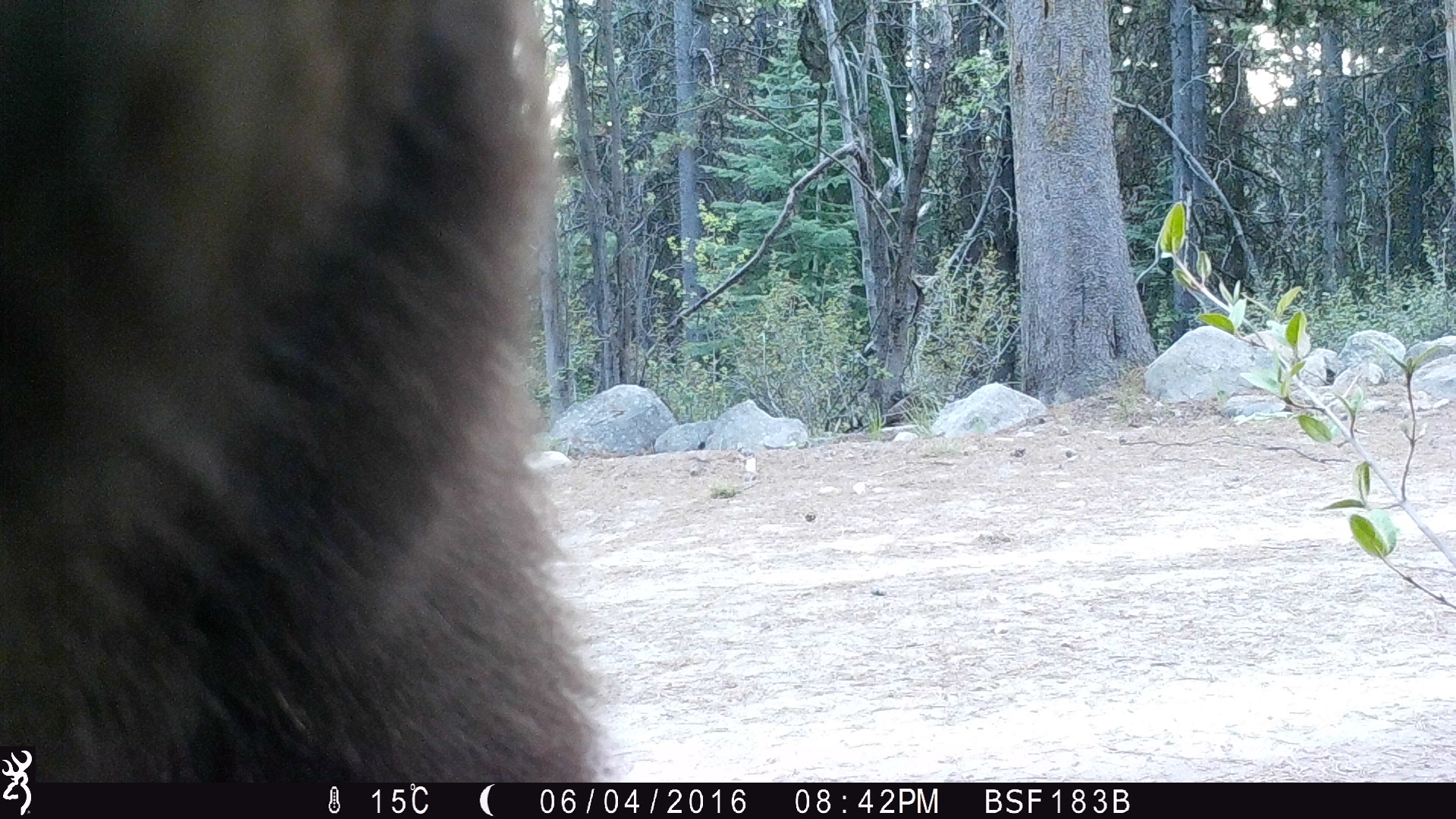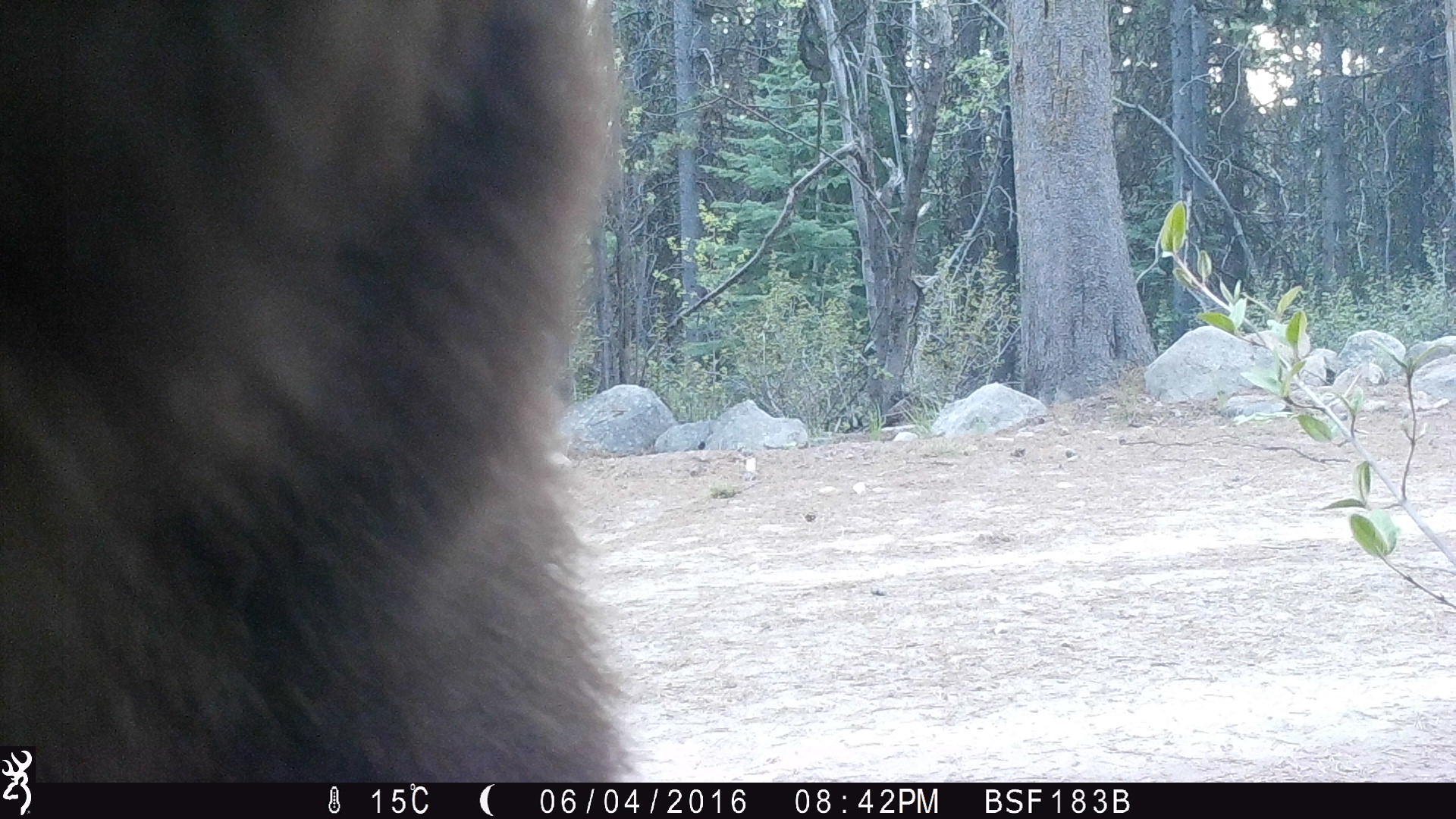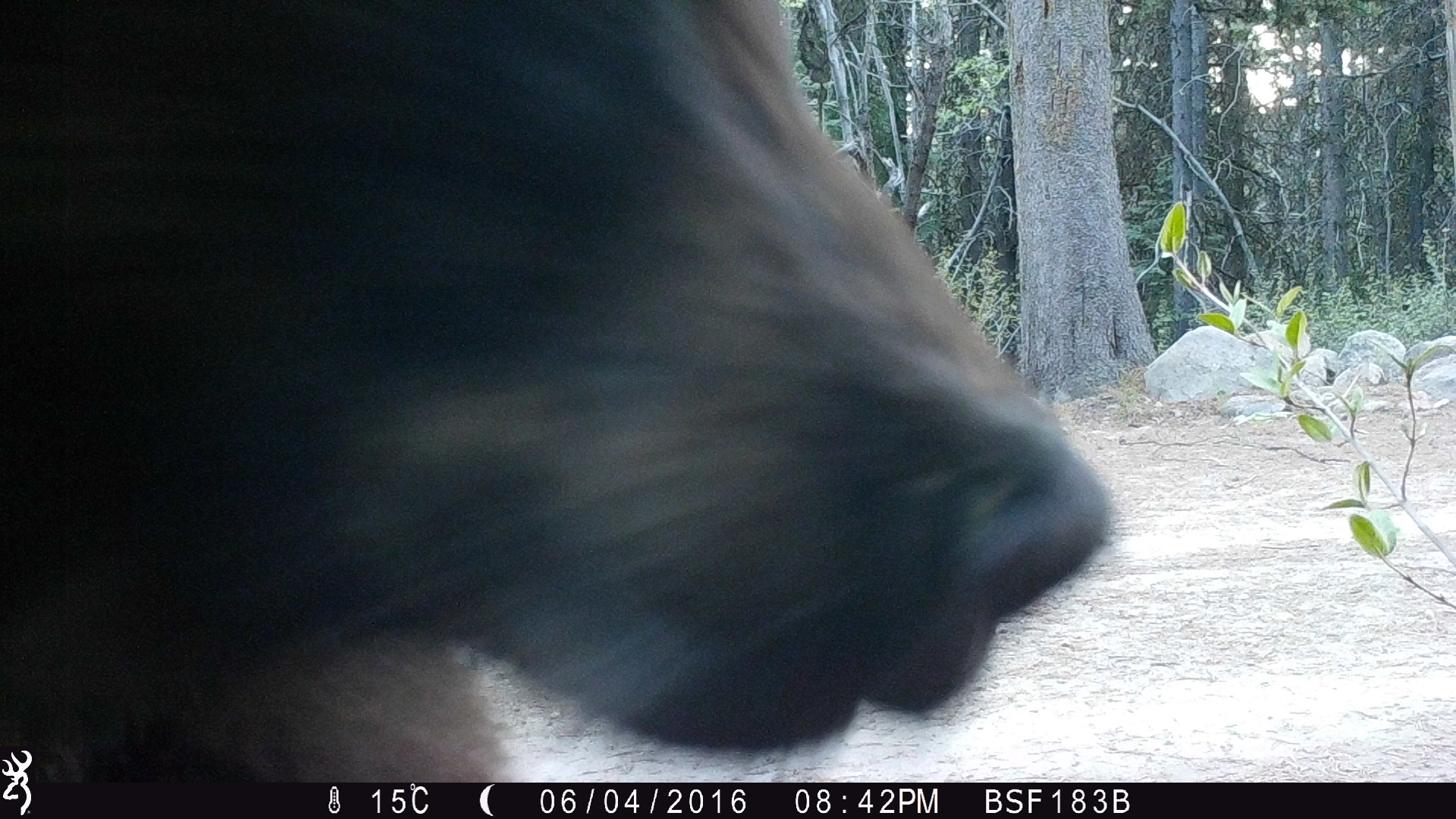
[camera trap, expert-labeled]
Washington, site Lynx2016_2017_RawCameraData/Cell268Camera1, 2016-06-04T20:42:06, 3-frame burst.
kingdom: Animalia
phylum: Chordata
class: Mammalia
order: Carnivora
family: Ursidae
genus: Ursus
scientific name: Ursus americanus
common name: american black bear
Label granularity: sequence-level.